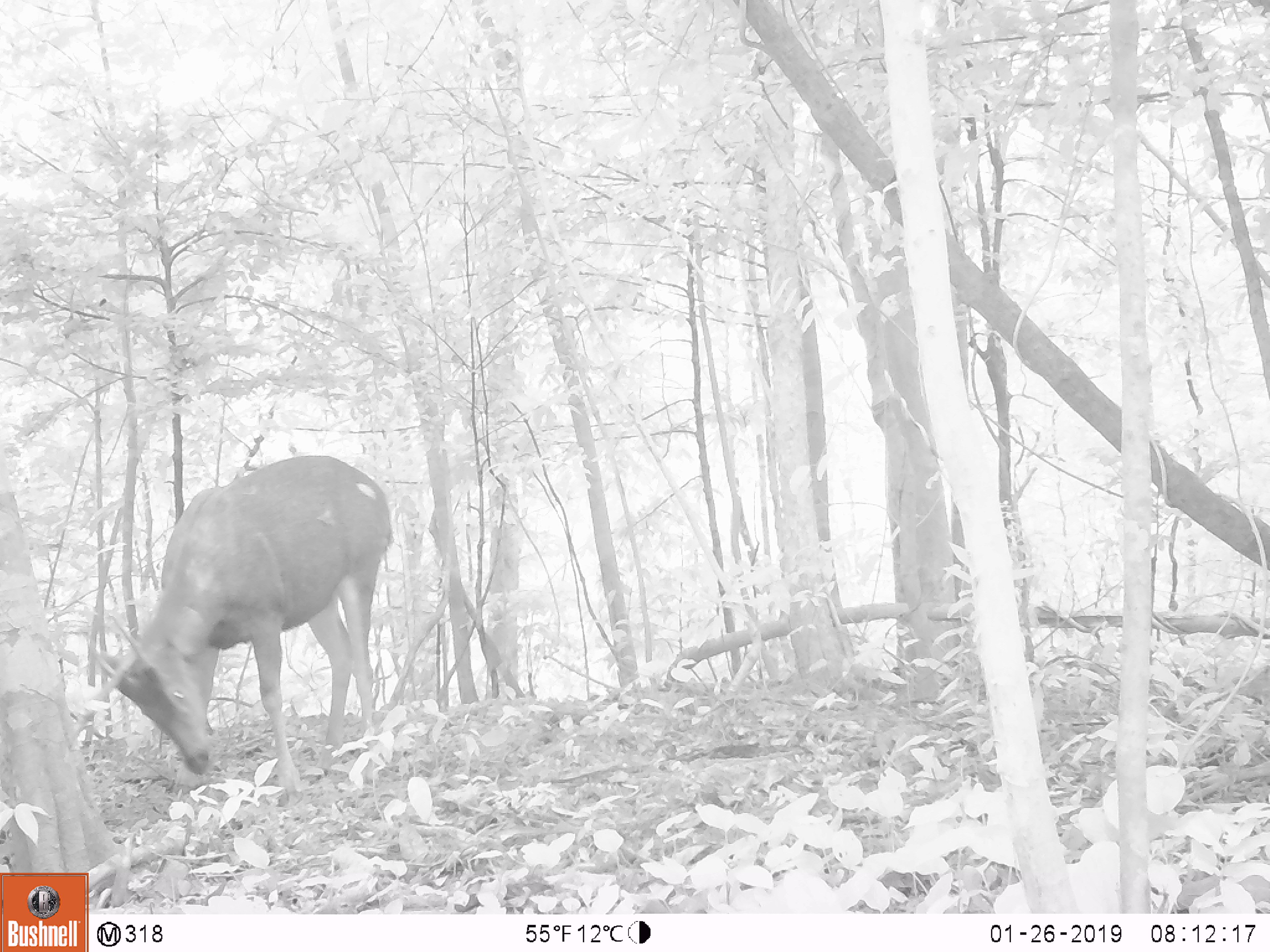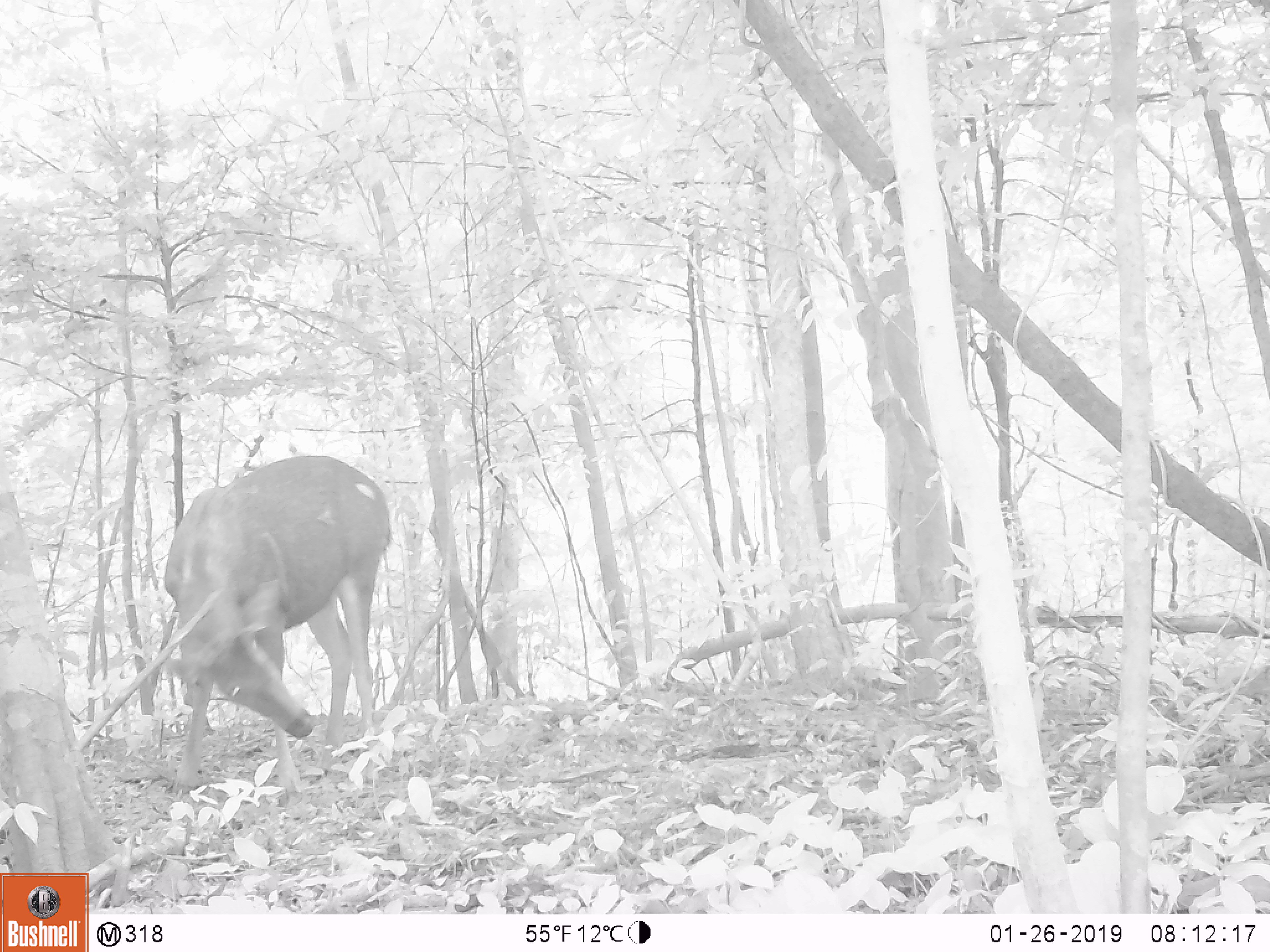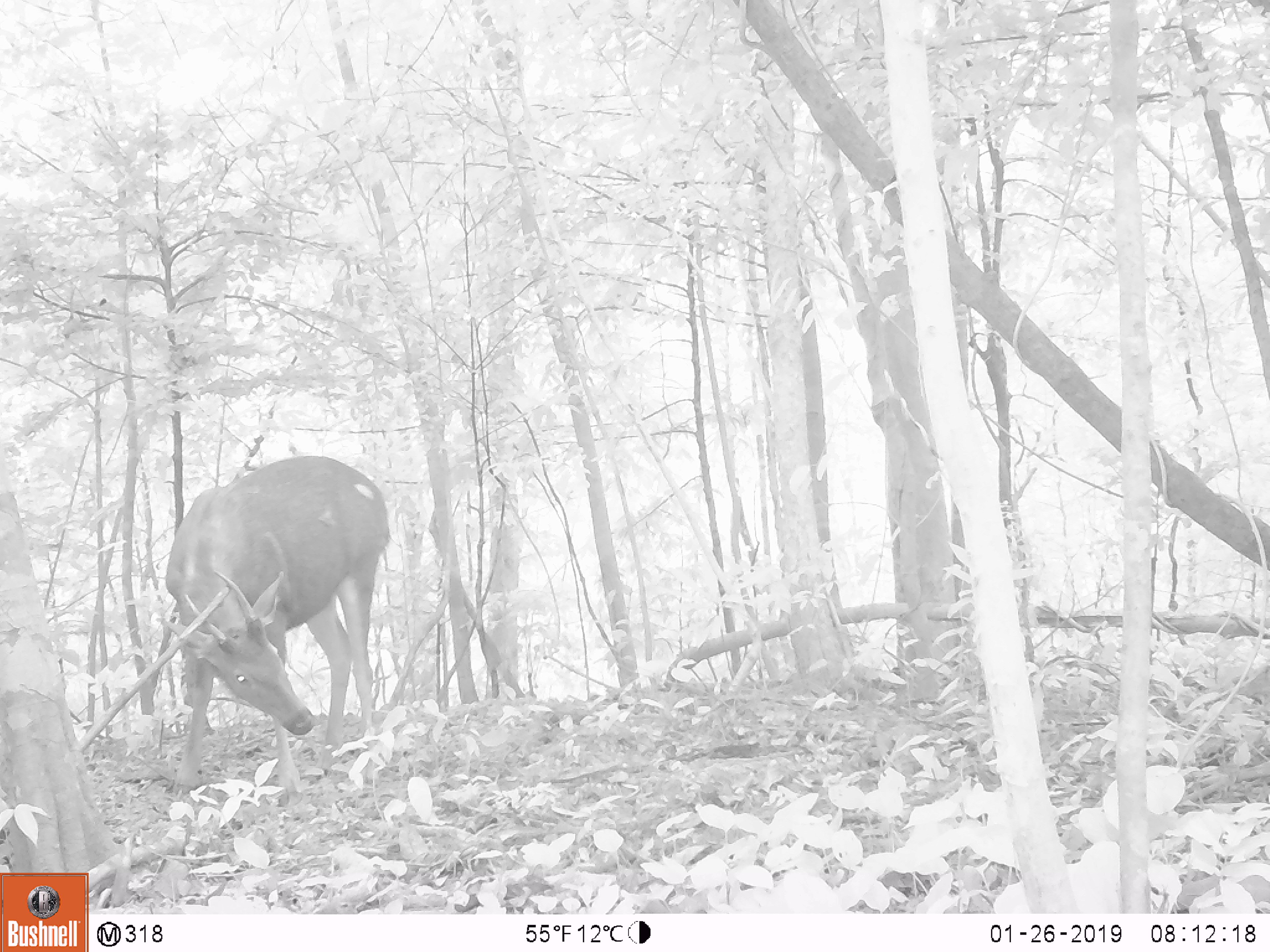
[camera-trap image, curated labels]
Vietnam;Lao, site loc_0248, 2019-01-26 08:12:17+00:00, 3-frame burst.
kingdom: Animalia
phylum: Chordata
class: Mammalia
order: Artiodactyla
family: Cervidae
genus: Rusa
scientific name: Rusa unicolor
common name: sambar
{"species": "sambar (Rusa unicolor)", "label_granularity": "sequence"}